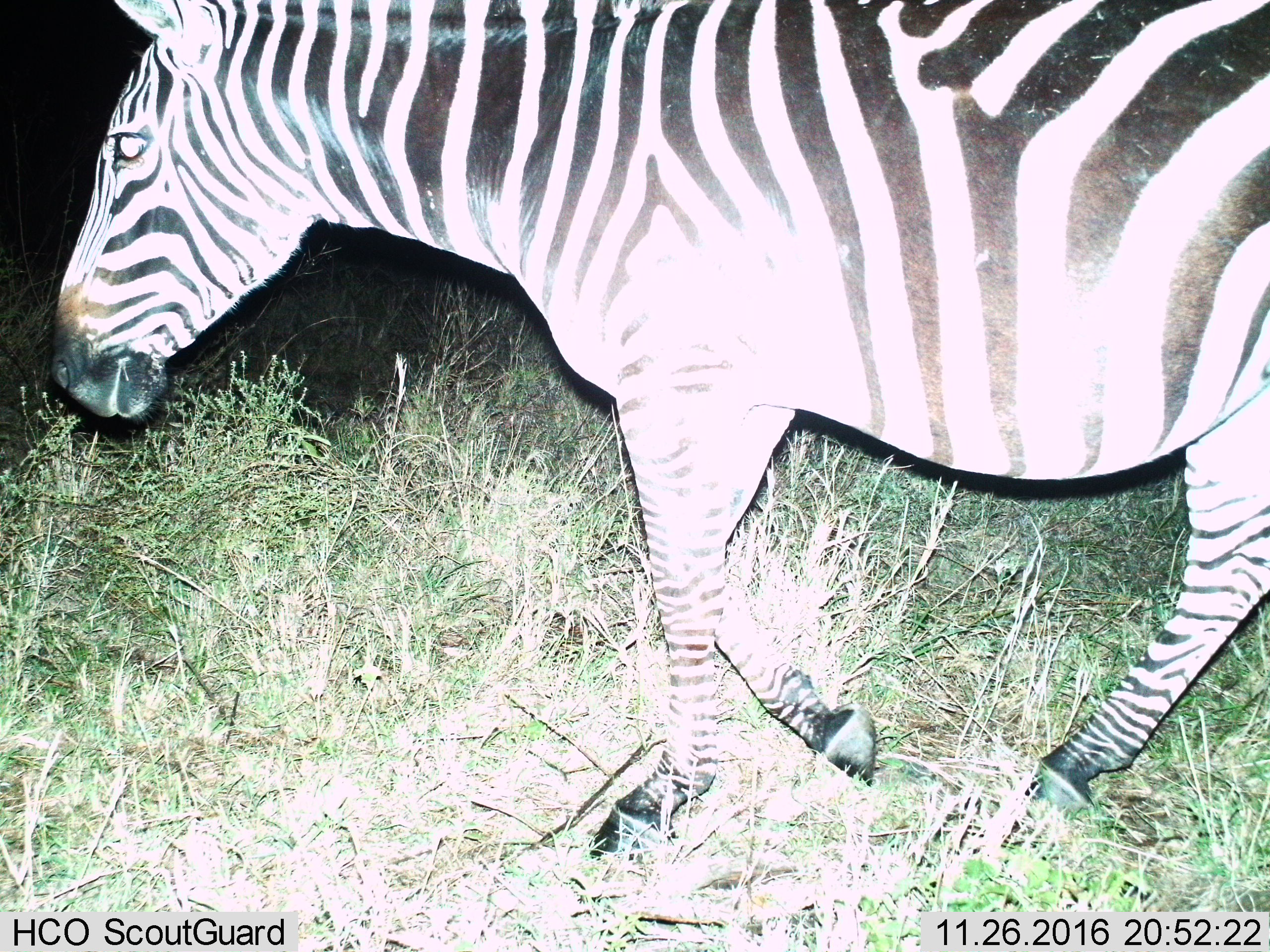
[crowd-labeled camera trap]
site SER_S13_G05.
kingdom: Animalia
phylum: Chordata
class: Mammalia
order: Perissodactyla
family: Equidae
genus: Equus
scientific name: Equus quagga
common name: plains zebra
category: zebraplains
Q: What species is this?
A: Zebraplains (plains zebra) (Equus quagga).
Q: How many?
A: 1.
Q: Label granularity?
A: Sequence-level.